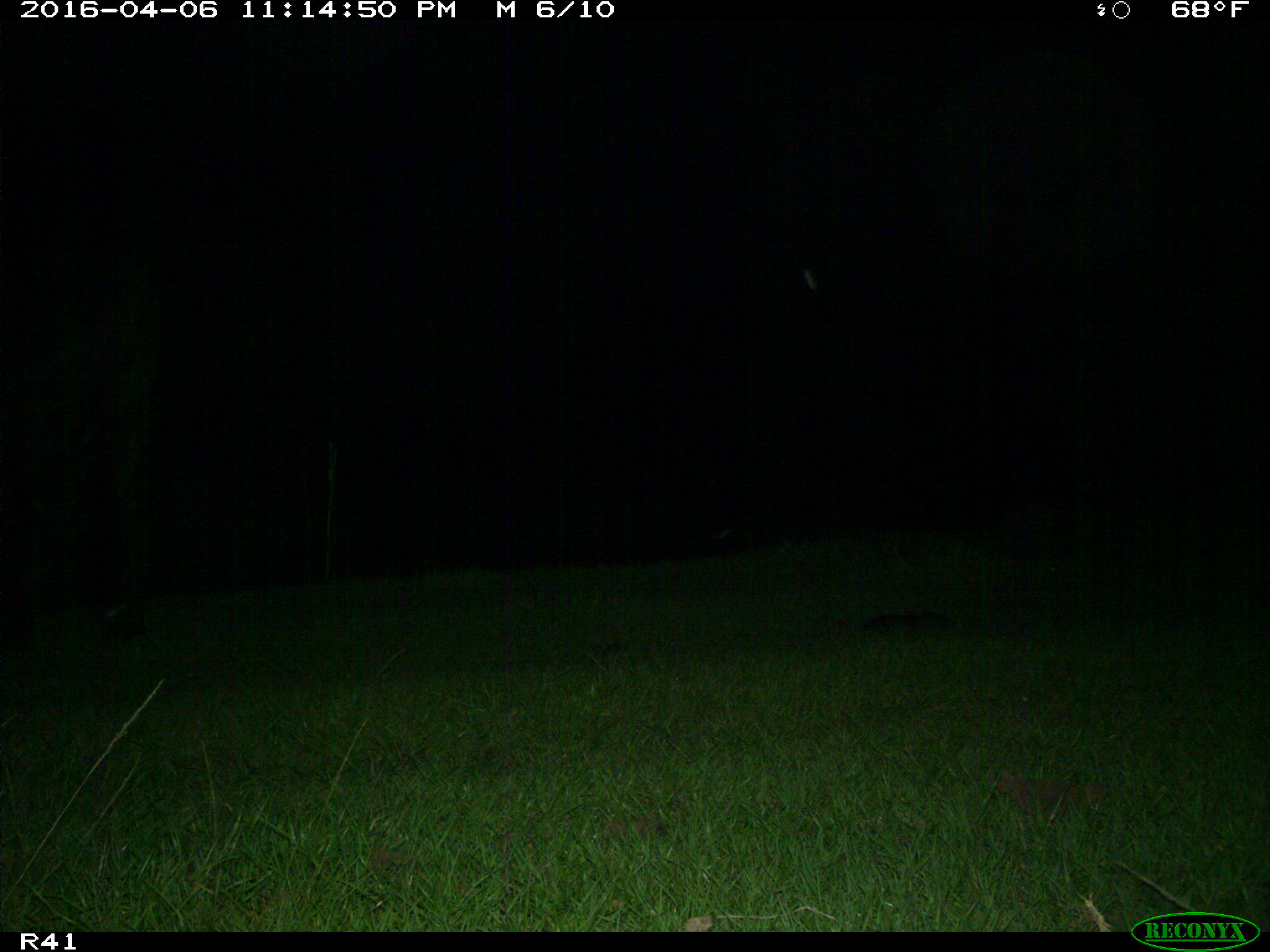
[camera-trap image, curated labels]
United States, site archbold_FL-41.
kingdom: Animalia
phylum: Chordata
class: Mammalia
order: Artiodactyla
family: Bovidae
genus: Bos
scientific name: Bos taurus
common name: domestic cow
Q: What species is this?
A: Bos taurus (domestic cow).